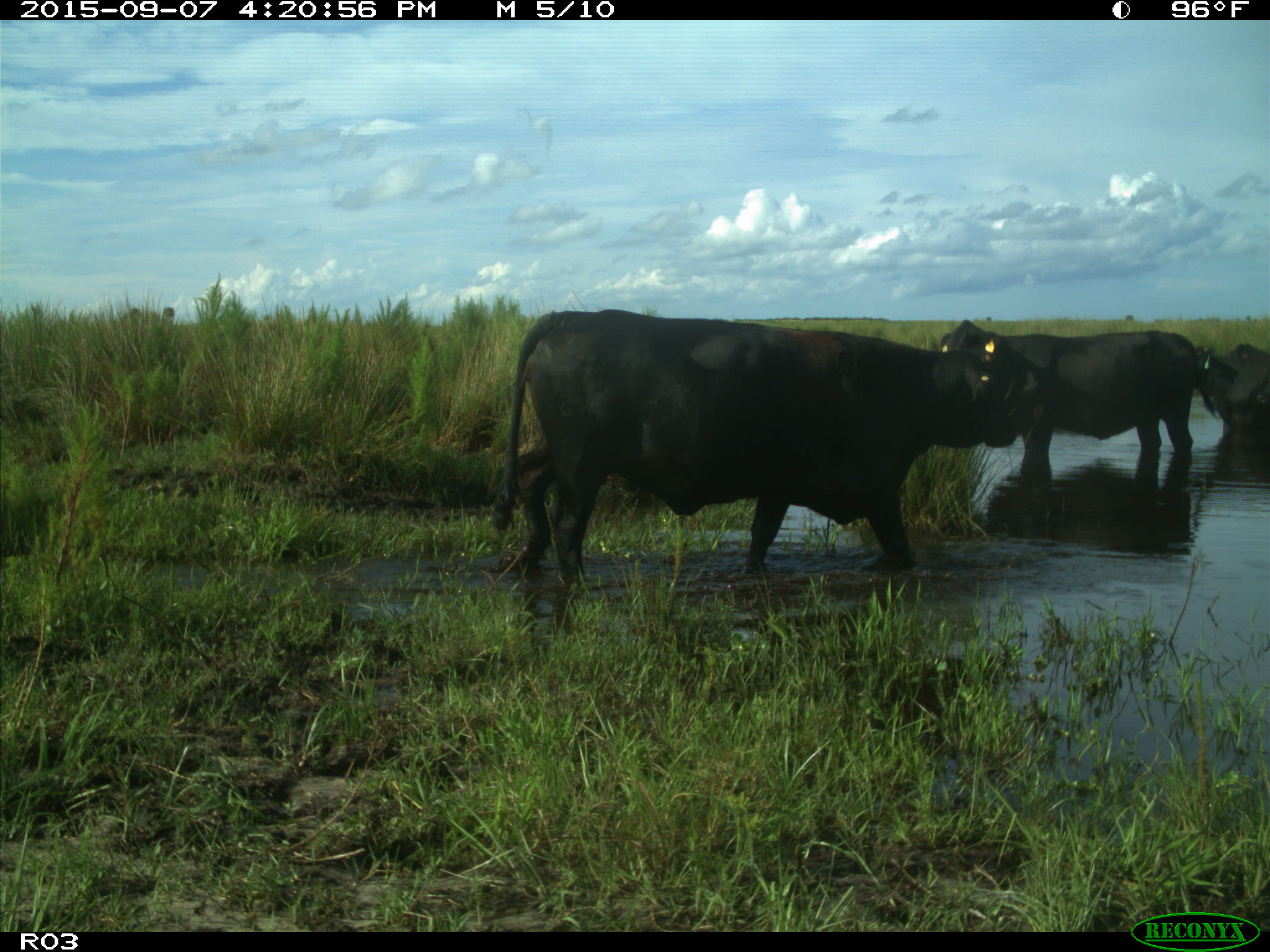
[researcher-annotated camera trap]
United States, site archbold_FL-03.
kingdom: Animalia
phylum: Chordata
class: Mammalia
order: Artiodactyla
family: Bovidae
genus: Bos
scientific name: Bos taurus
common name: domestic cow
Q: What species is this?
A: Bos taurus (domestic cow).